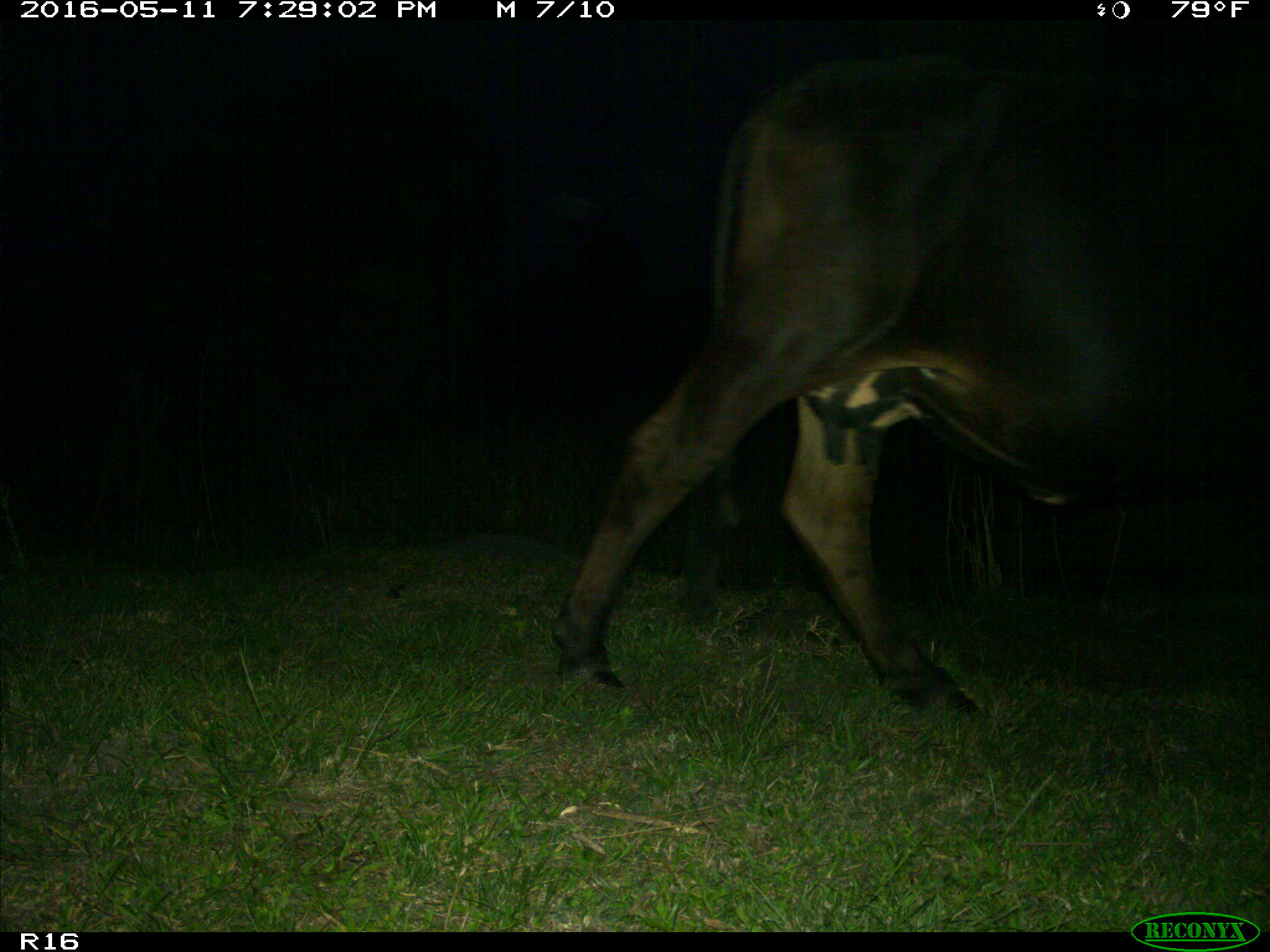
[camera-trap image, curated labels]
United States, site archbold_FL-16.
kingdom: Animalia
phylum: Chordata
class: Mammalia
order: Artiodactyla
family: Bovidae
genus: Bos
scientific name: Bos taurus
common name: domestic cow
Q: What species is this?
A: Bos taurus (domestic cow).